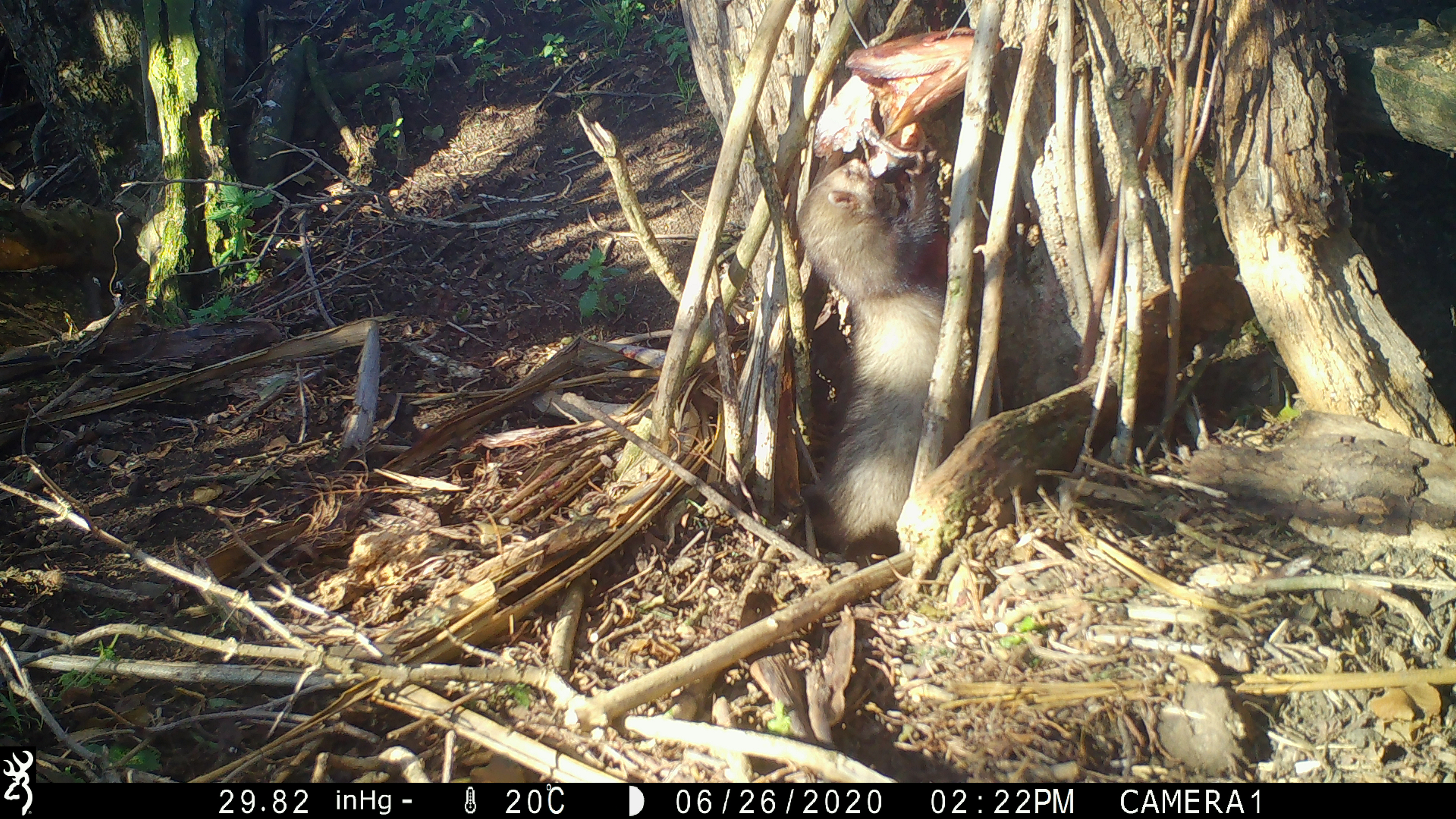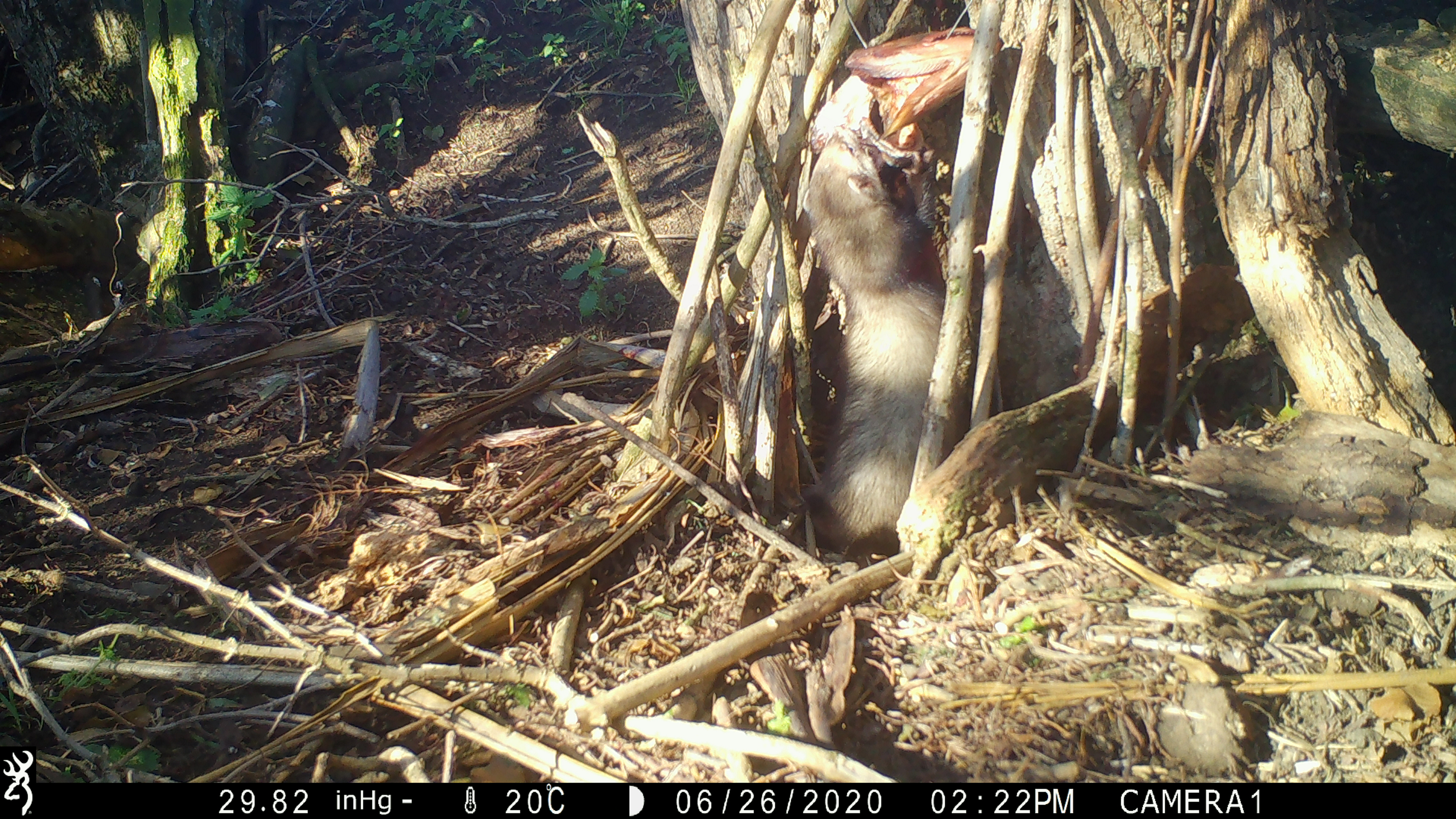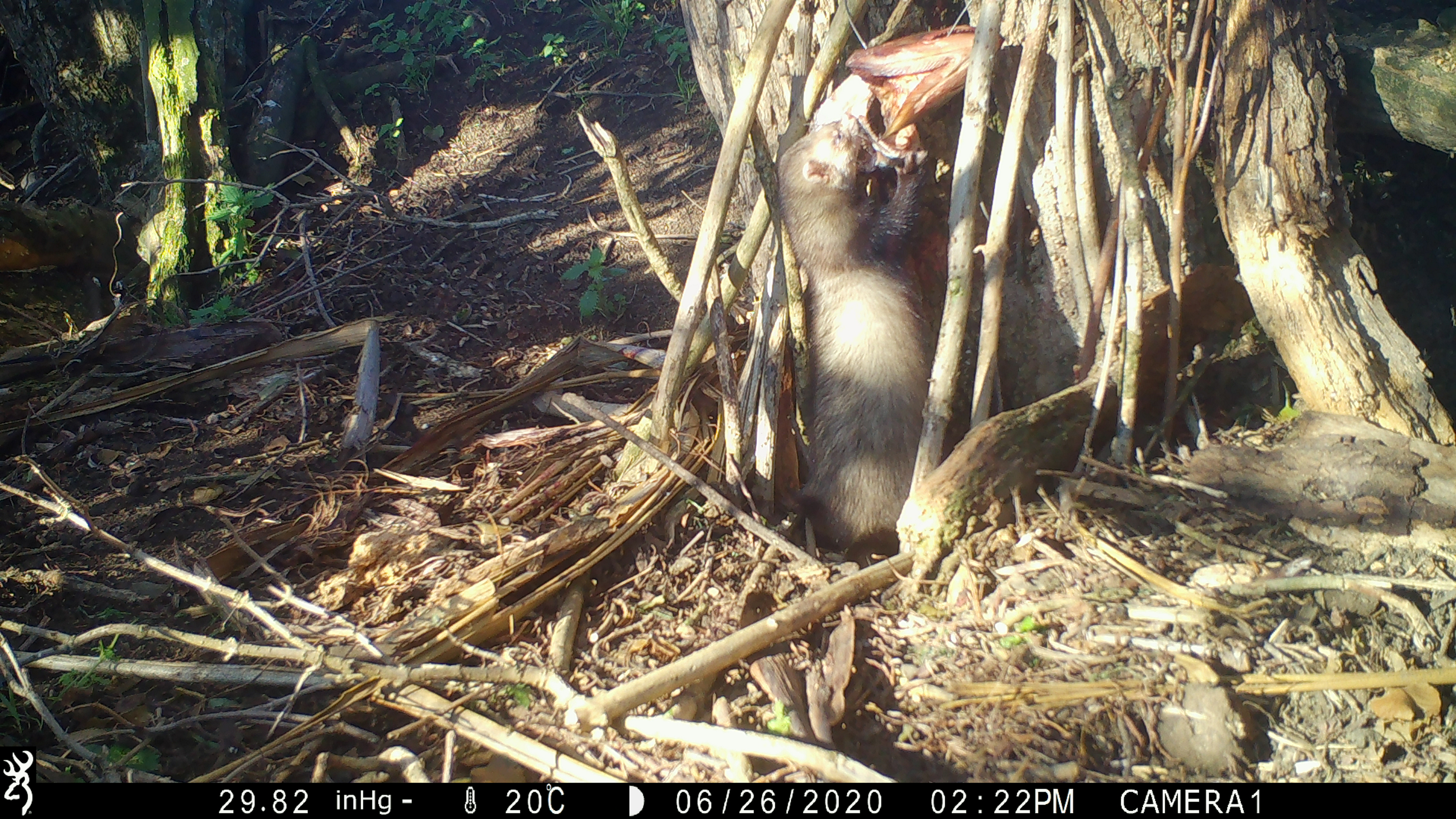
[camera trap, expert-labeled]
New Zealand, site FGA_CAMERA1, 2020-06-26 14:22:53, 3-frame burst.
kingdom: Animalia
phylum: Chordata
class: Mammalia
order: Carnivora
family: Mustelidae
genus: Mustela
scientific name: Mustela furo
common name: ferret